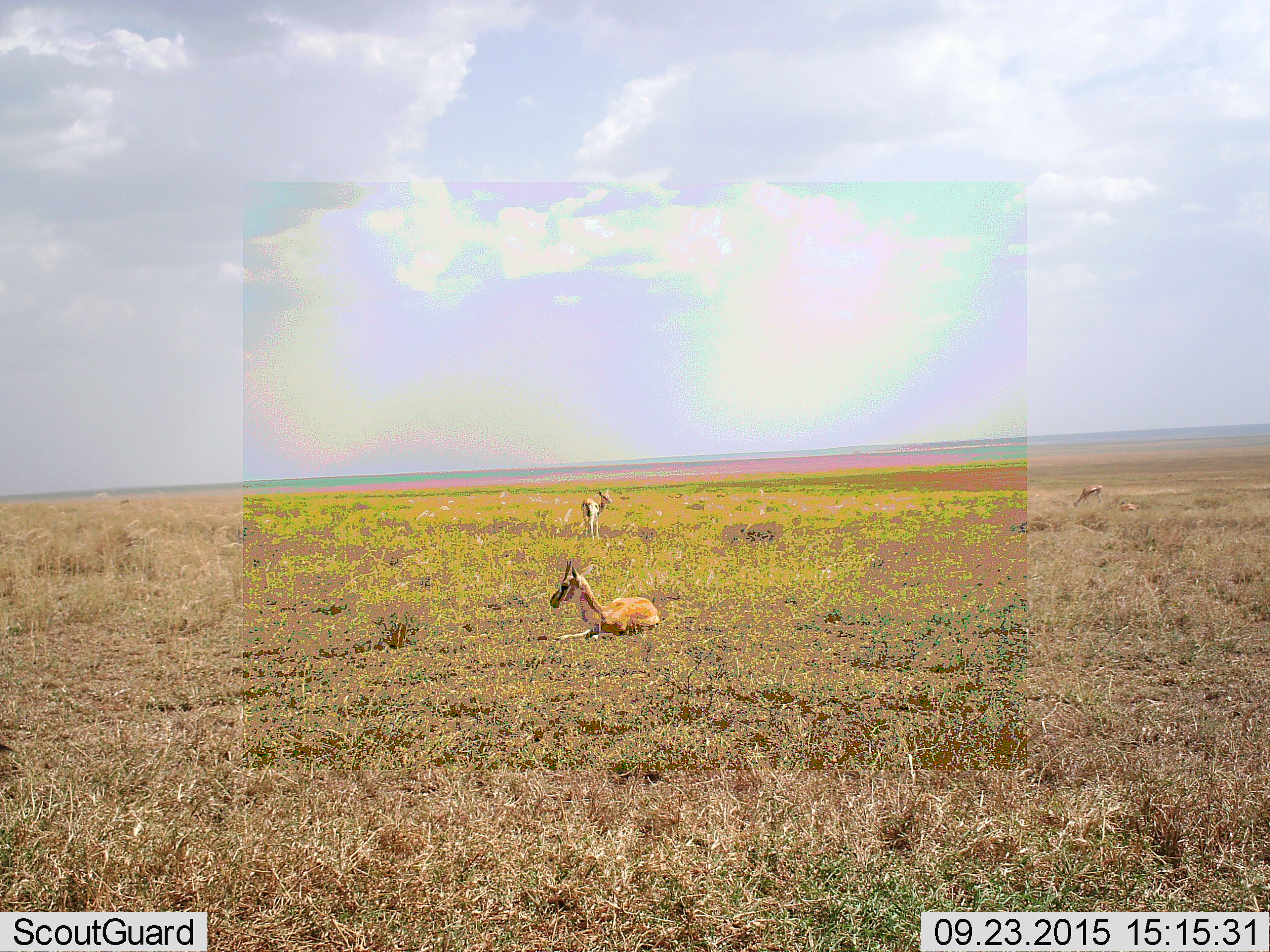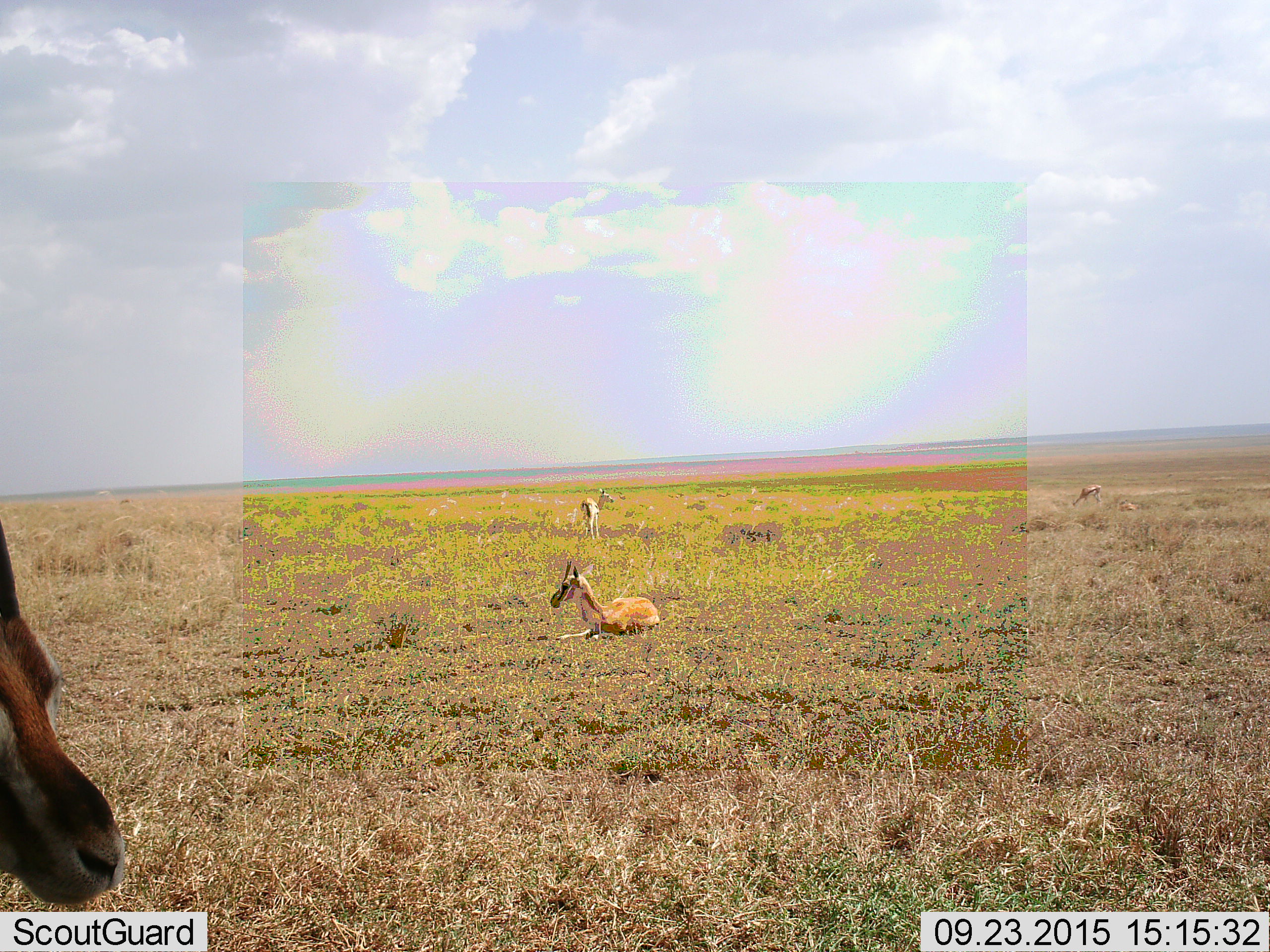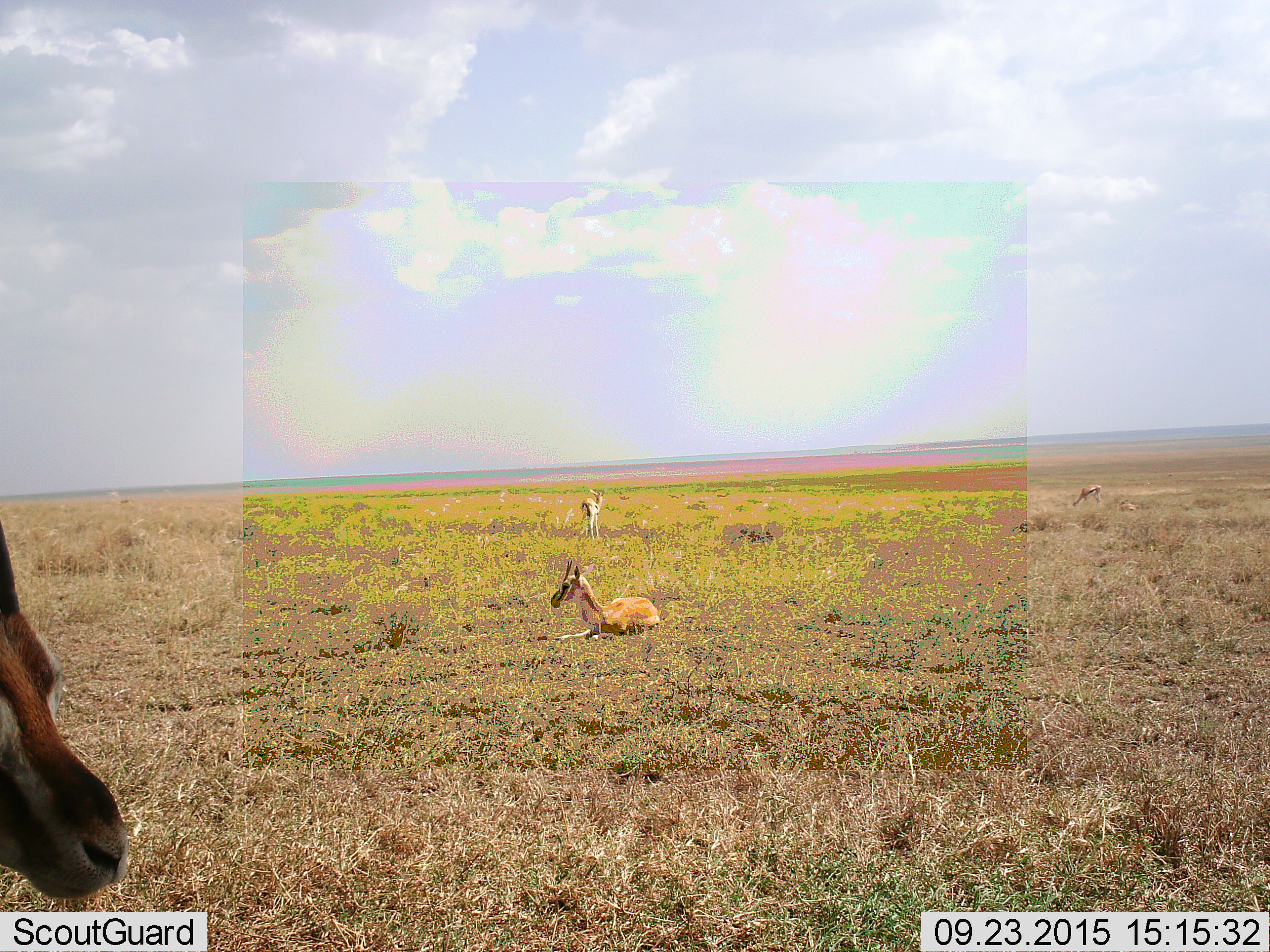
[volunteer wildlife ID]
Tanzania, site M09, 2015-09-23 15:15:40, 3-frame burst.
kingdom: Animalia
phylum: Chordata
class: Mammalia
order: Artiodactyla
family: Bovidae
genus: Eudorcas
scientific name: Eudorcas thomsonii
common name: thomson's gazelle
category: gazellethomsons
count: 5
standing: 75%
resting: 75%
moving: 50%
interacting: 0%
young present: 0%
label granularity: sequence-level